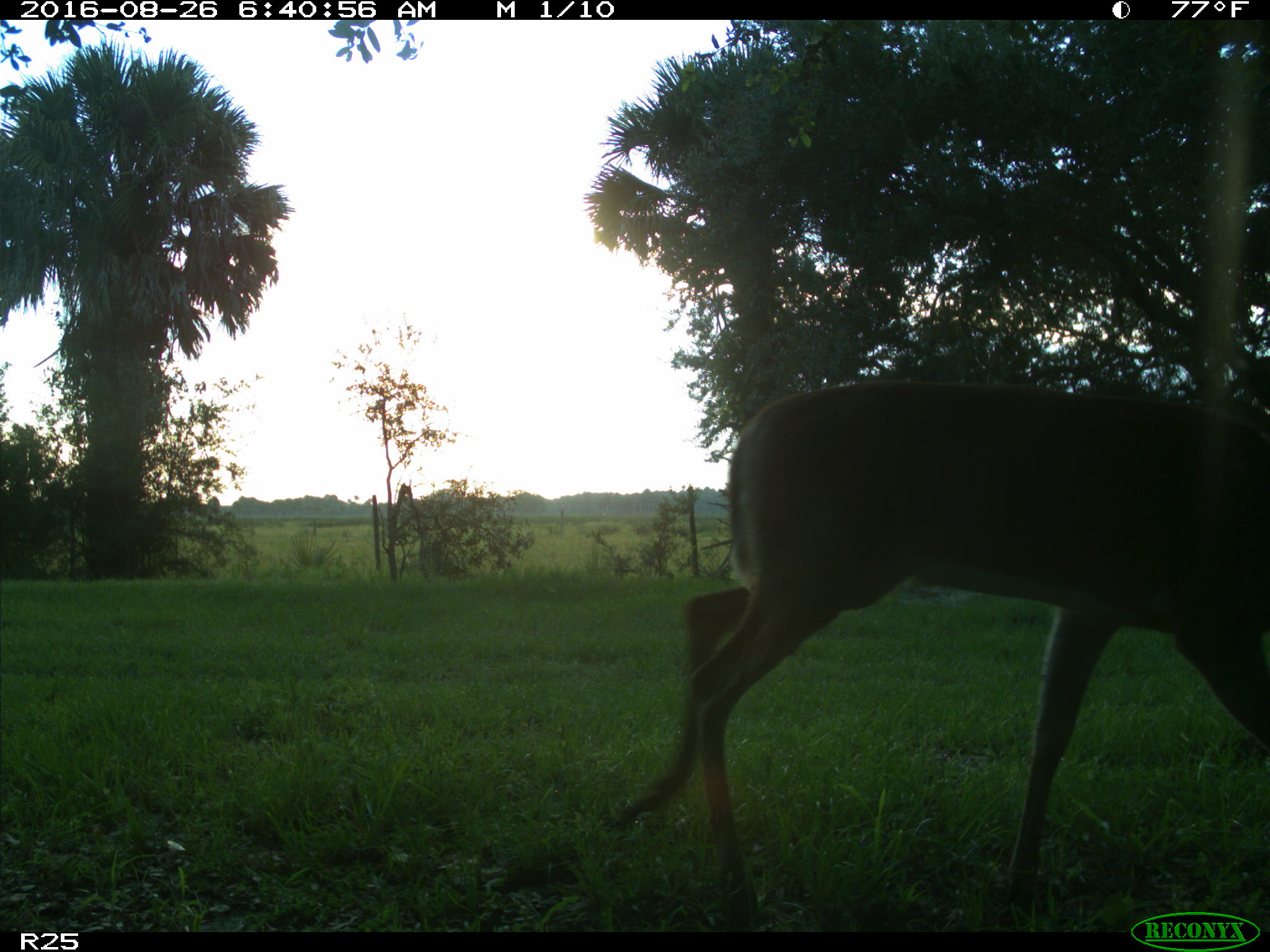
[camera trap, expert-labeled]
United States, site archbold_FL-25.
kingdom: Animalia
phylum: Chordata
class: Mammalia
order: Artiodactyla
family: Cervidae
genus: Odocoileus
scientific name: Odocoileus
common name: deer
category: unidentified deer